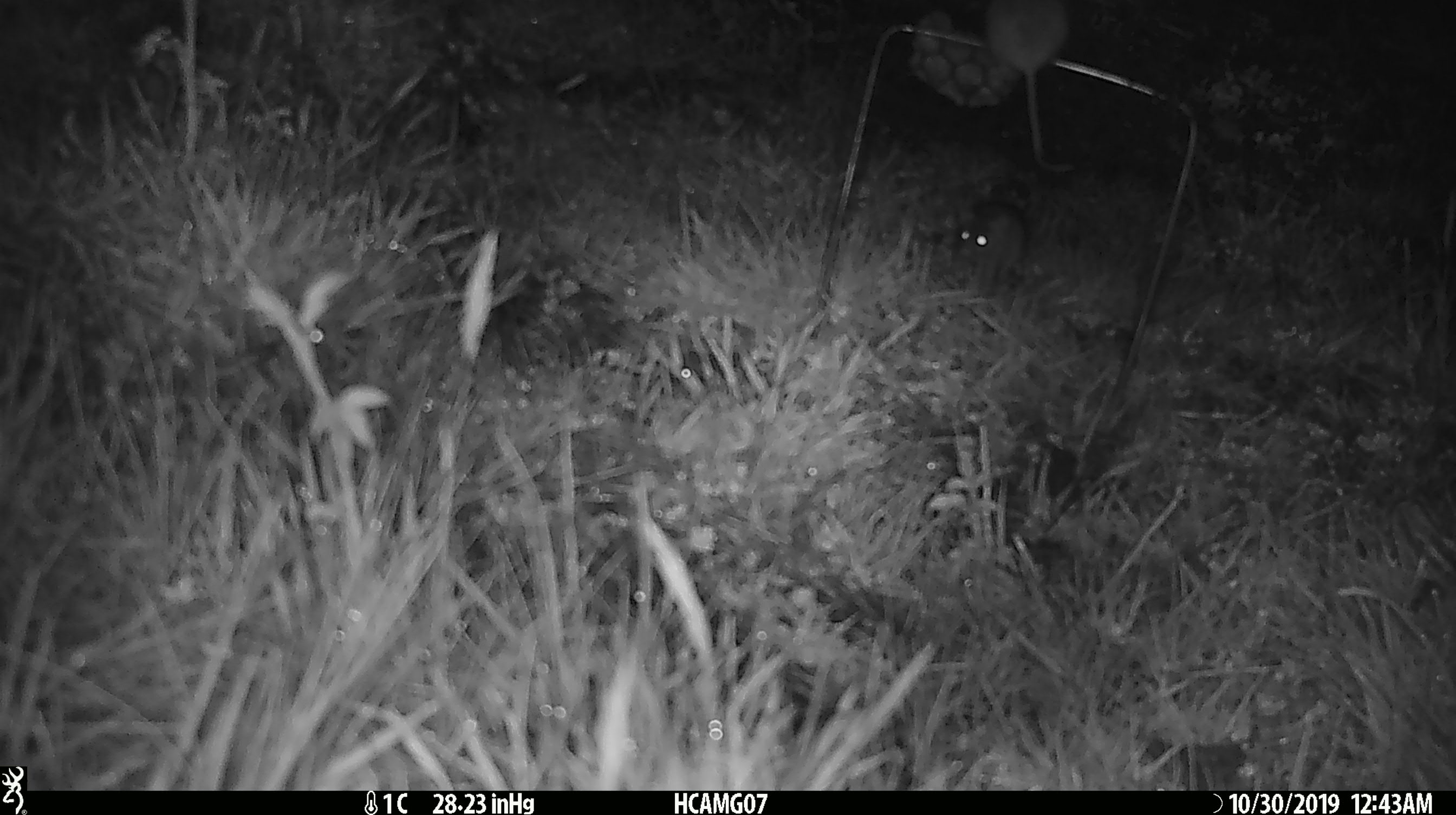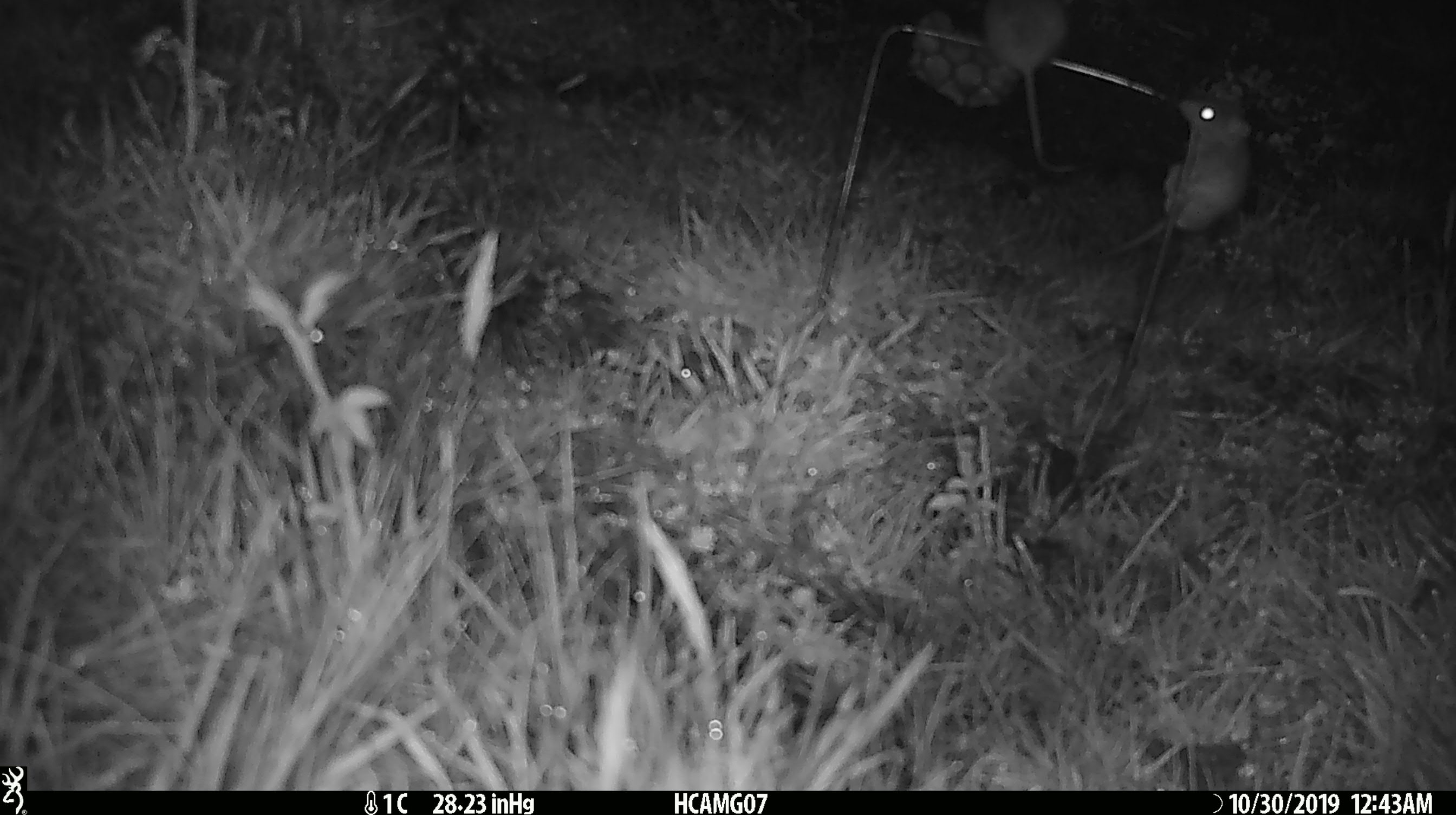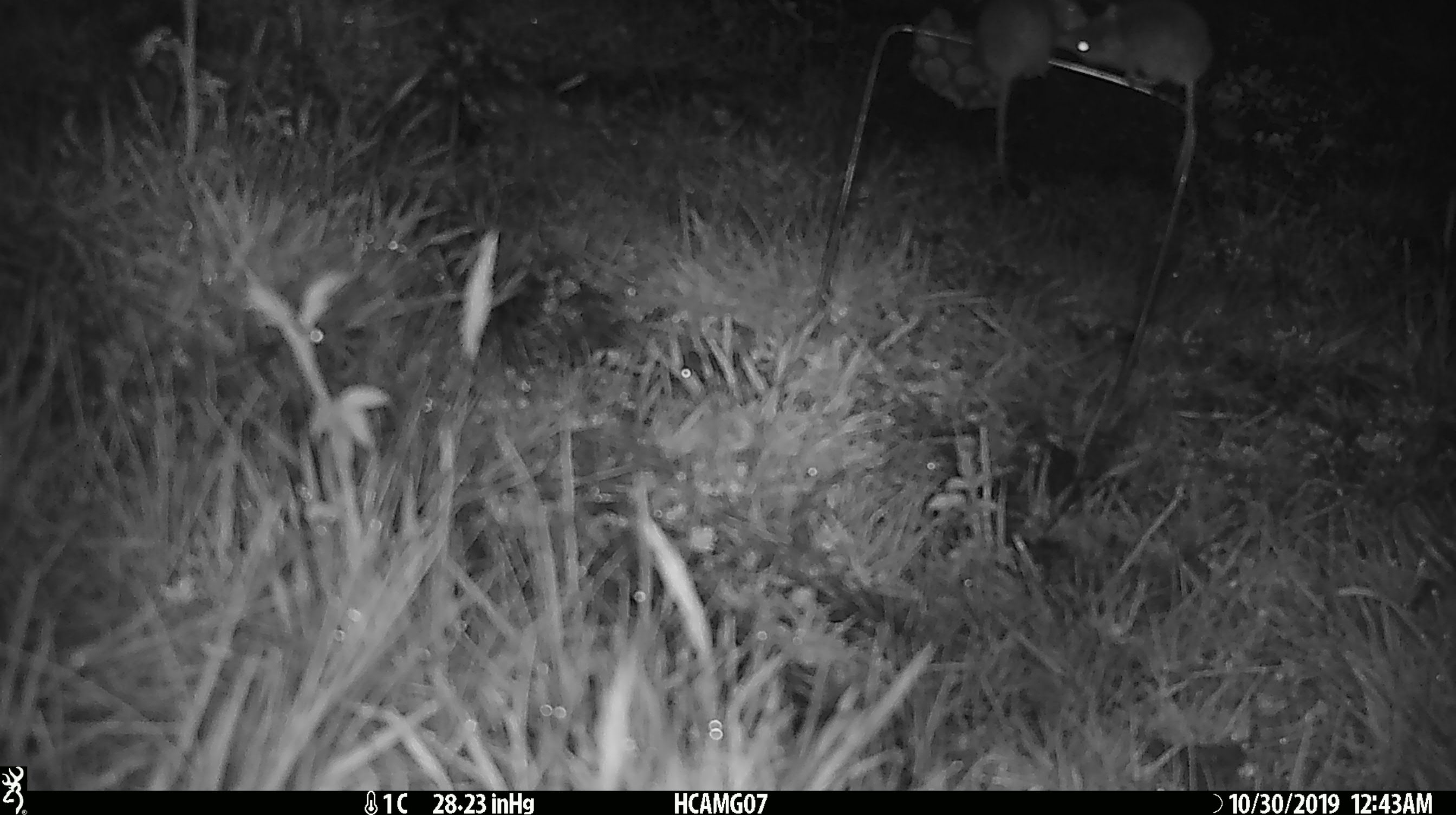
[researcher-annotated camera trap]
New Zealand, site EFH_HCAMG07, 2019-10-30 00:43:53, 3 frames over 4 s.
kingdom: Animalia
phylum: Chordata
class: Mammalia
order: Rodentia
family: Muridae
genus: Mus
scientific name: Mus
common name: mouse